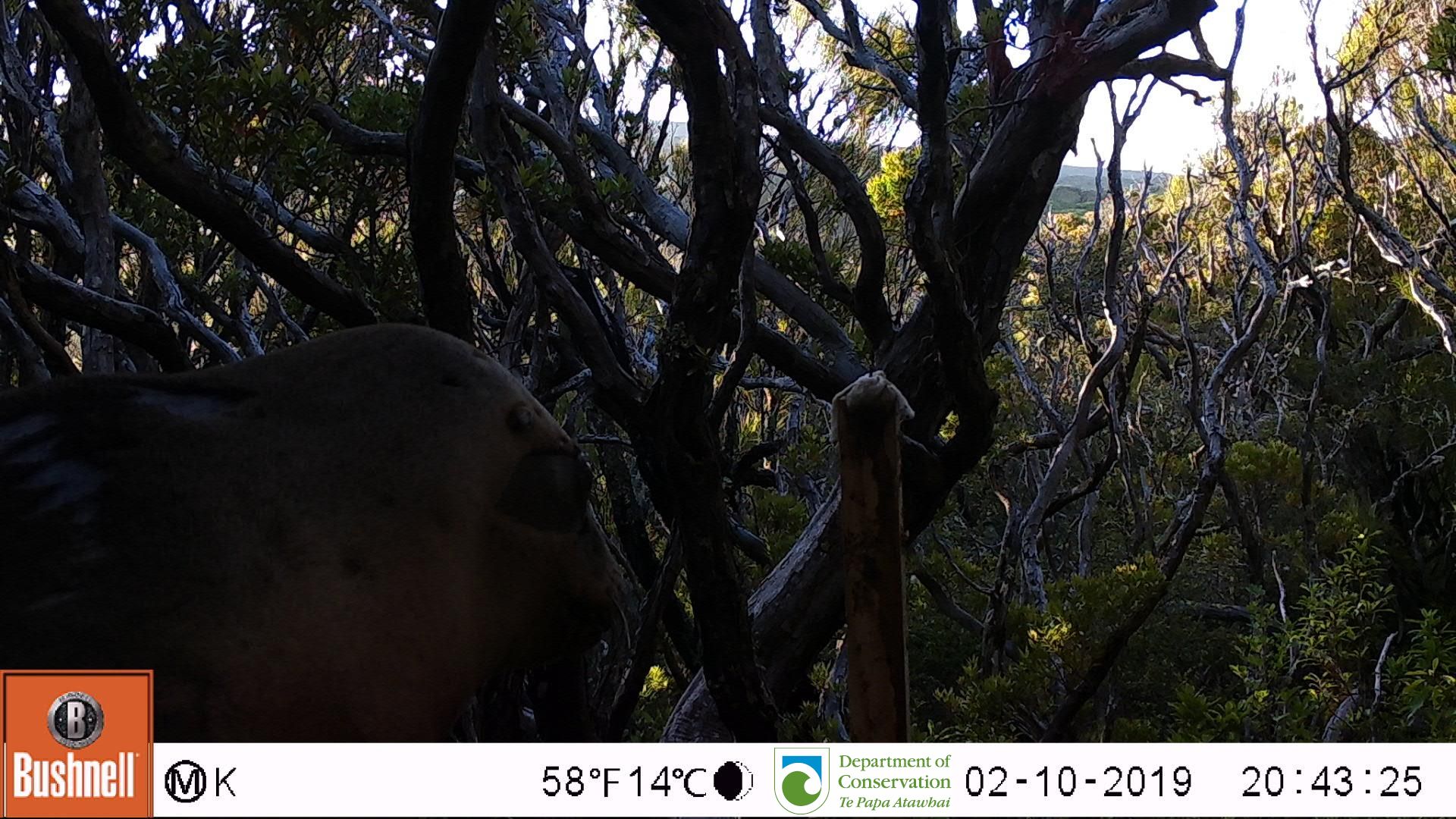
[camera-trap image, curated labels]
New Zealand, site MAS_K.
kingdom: Animalia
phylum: Chordata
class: Mammalia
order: Carnivora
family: Otariidae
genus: Phocarctos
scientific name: Phocarctos hookeri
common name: new zealand sea lion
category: sealion